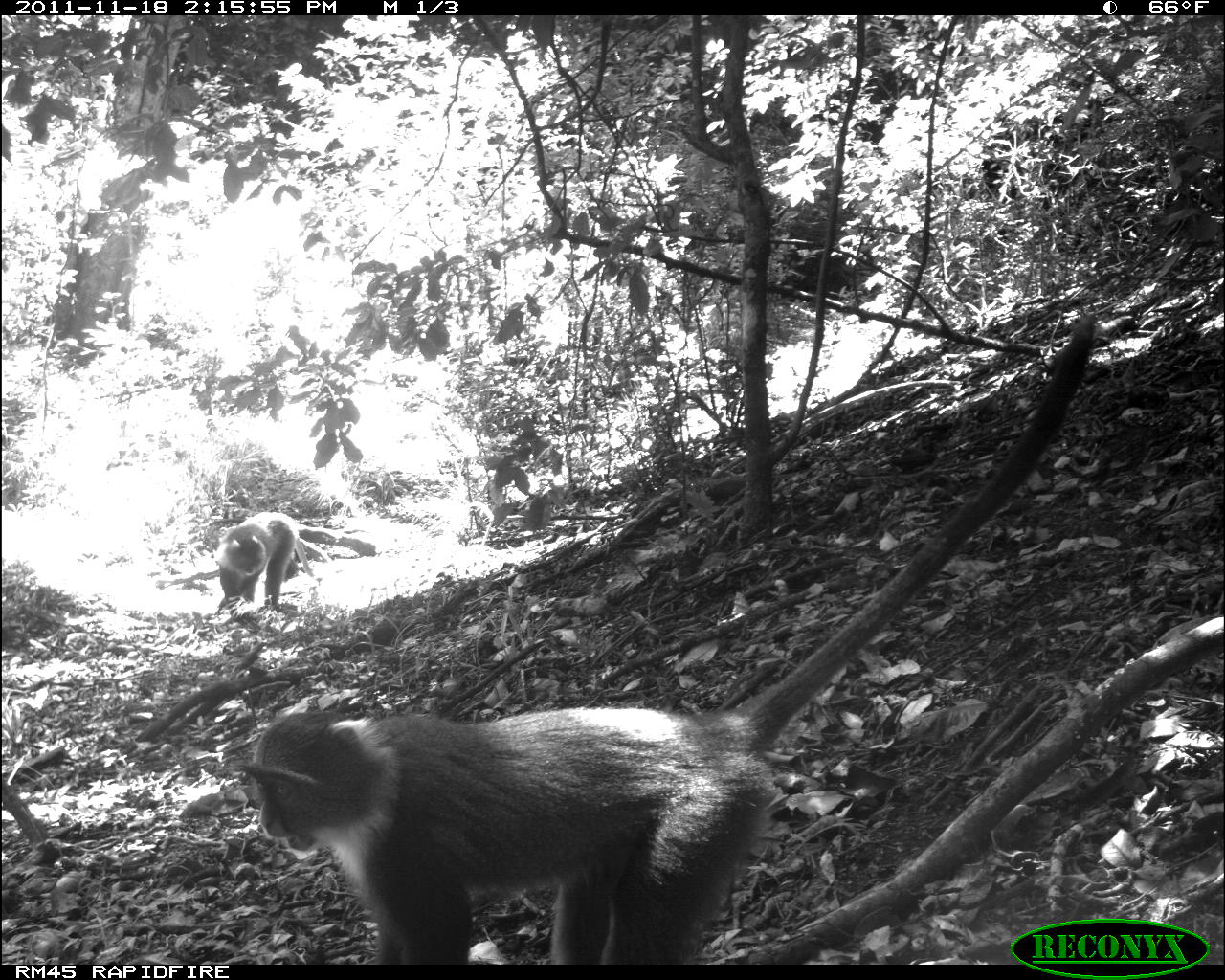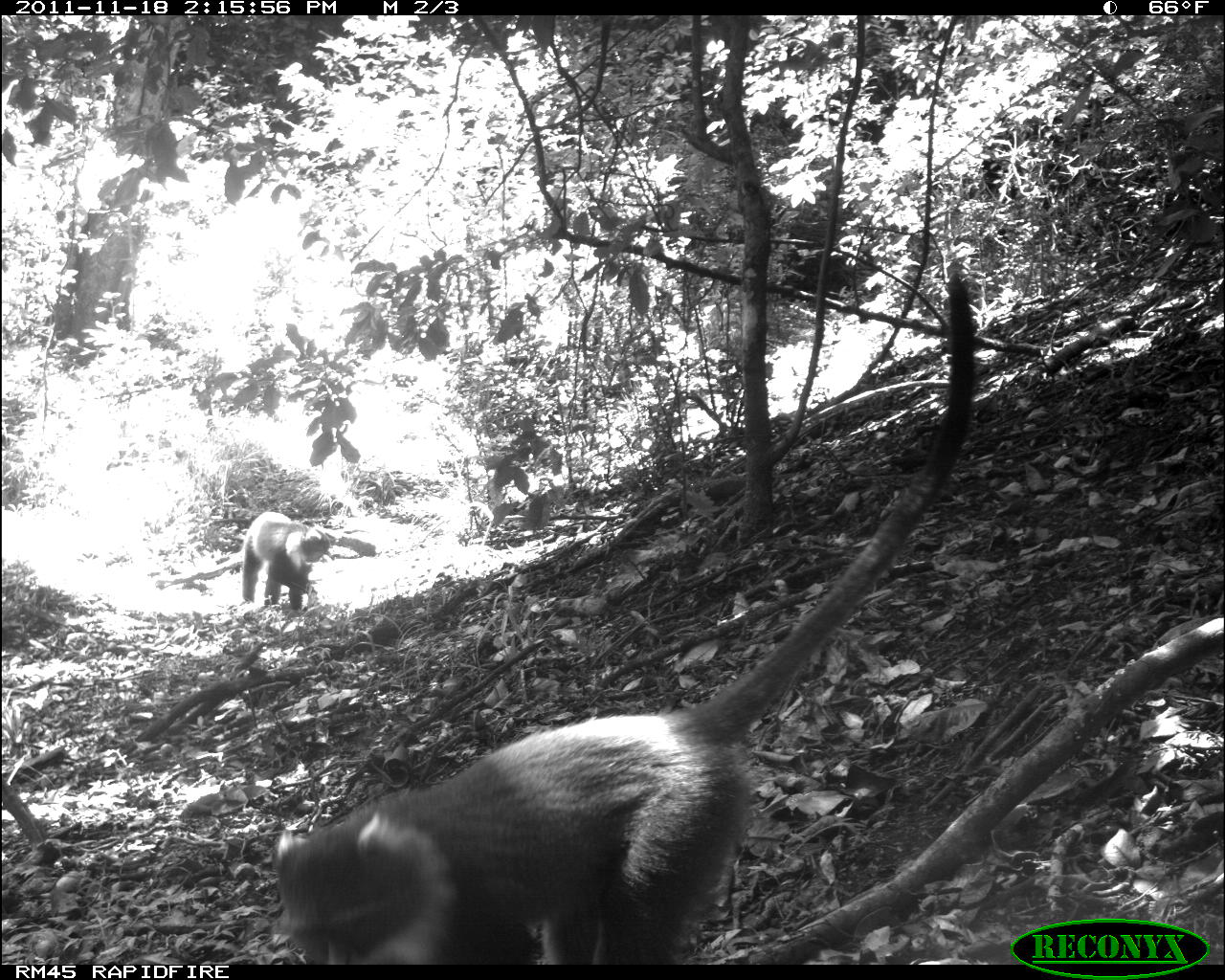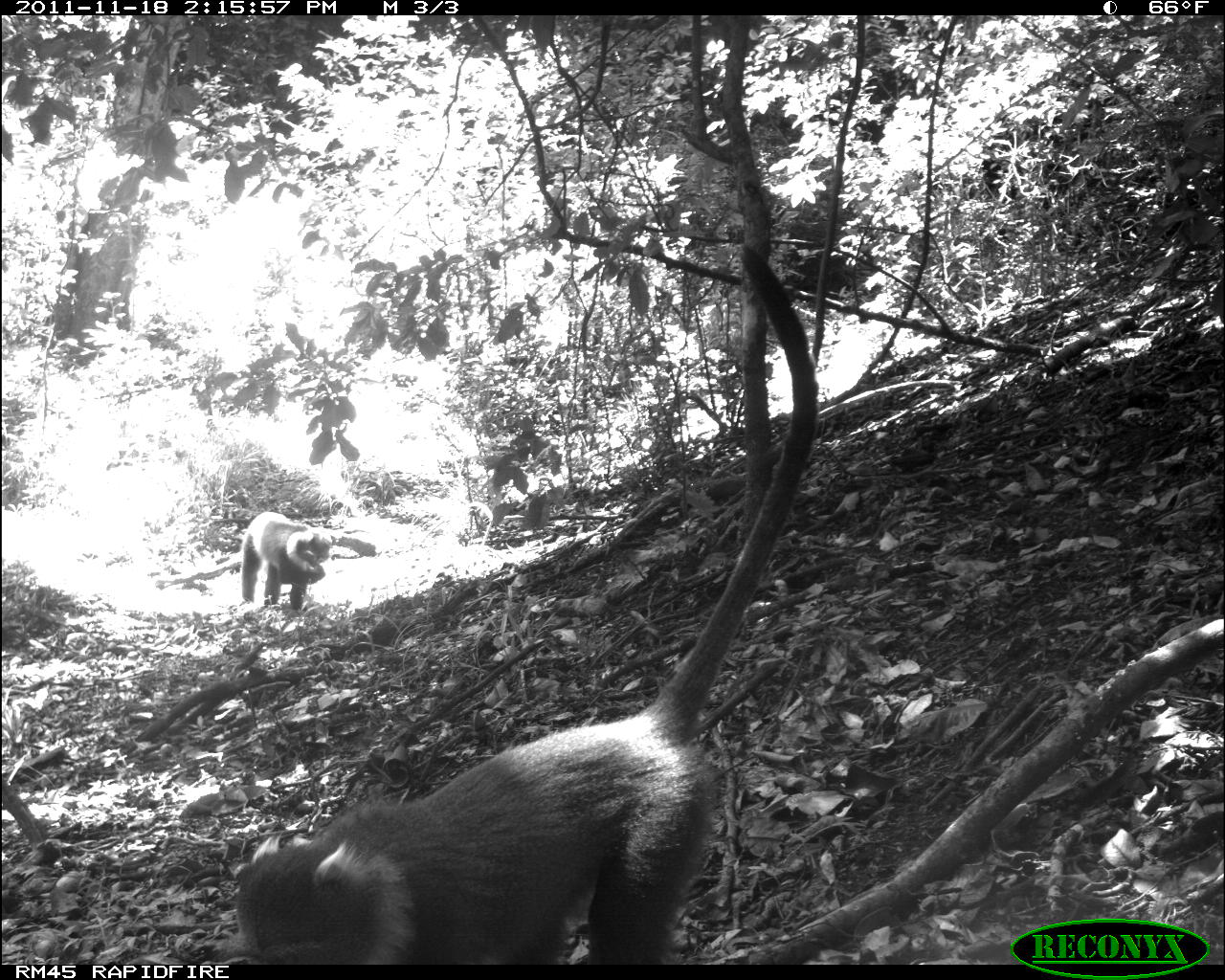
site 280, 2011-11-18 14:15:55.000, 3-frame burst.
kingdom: Animalia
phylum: Chordata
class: Mammalia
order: Primates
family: Cercopithecidae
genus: Cercopithecus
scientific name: Cercopithecus erythrogaster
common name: sykes  monkey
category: cercopithecus albogularis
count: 2